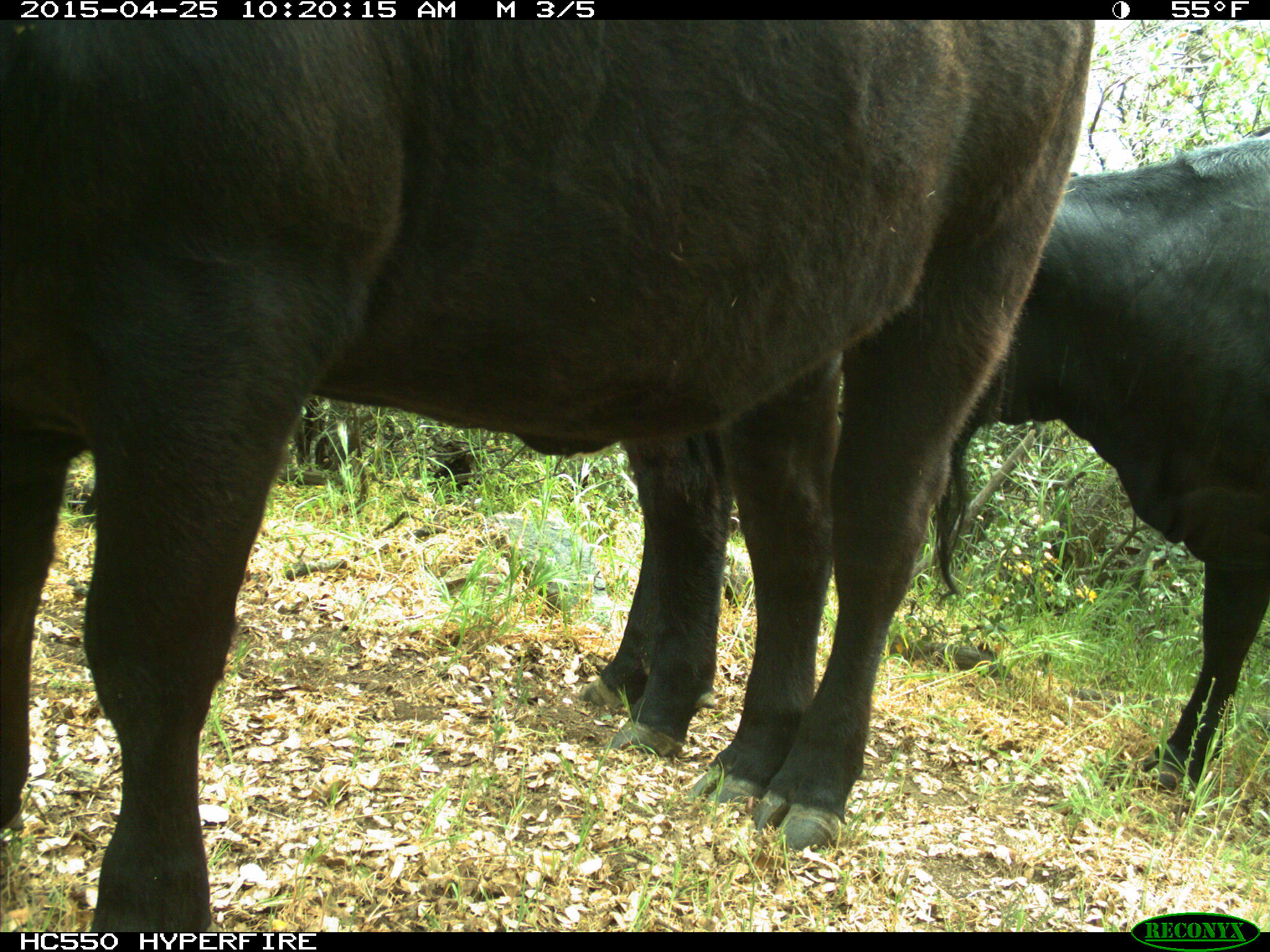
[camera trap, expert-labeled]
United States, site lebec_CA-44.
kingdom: Animalia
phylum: Chordata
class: Mammalia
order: Artiodactyla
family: Suidae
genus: Sus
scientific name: Sus scrofa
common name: wild boar